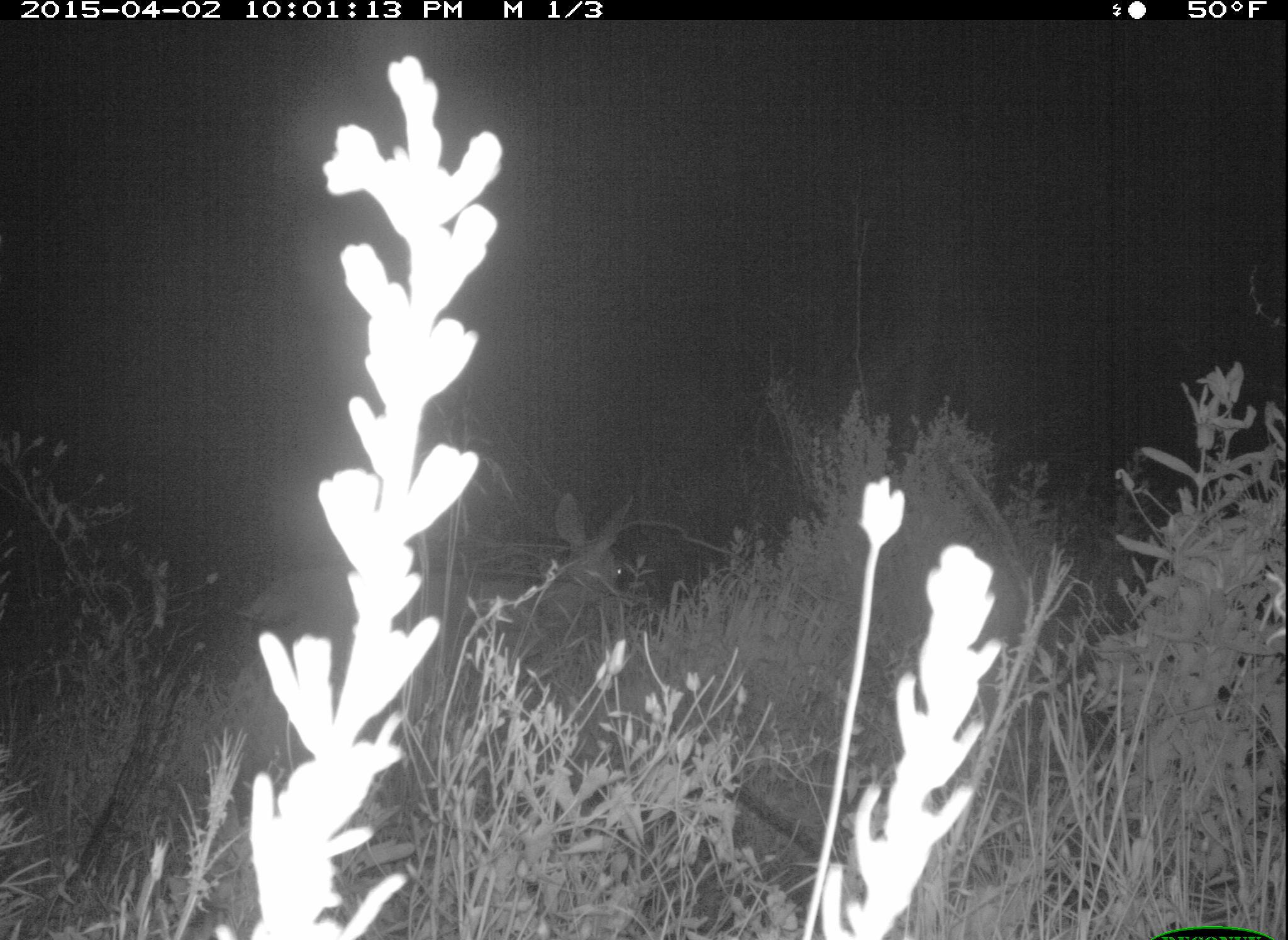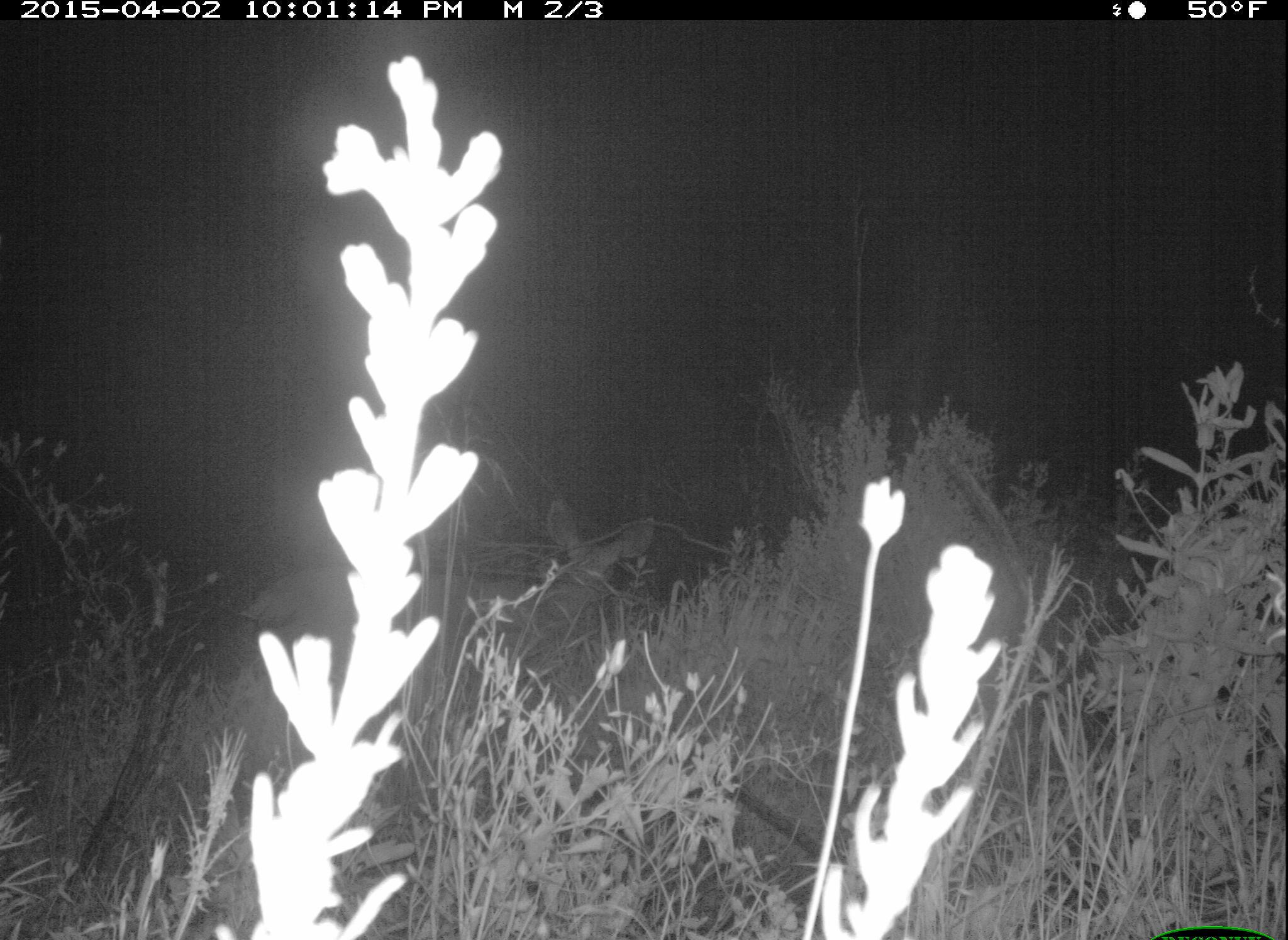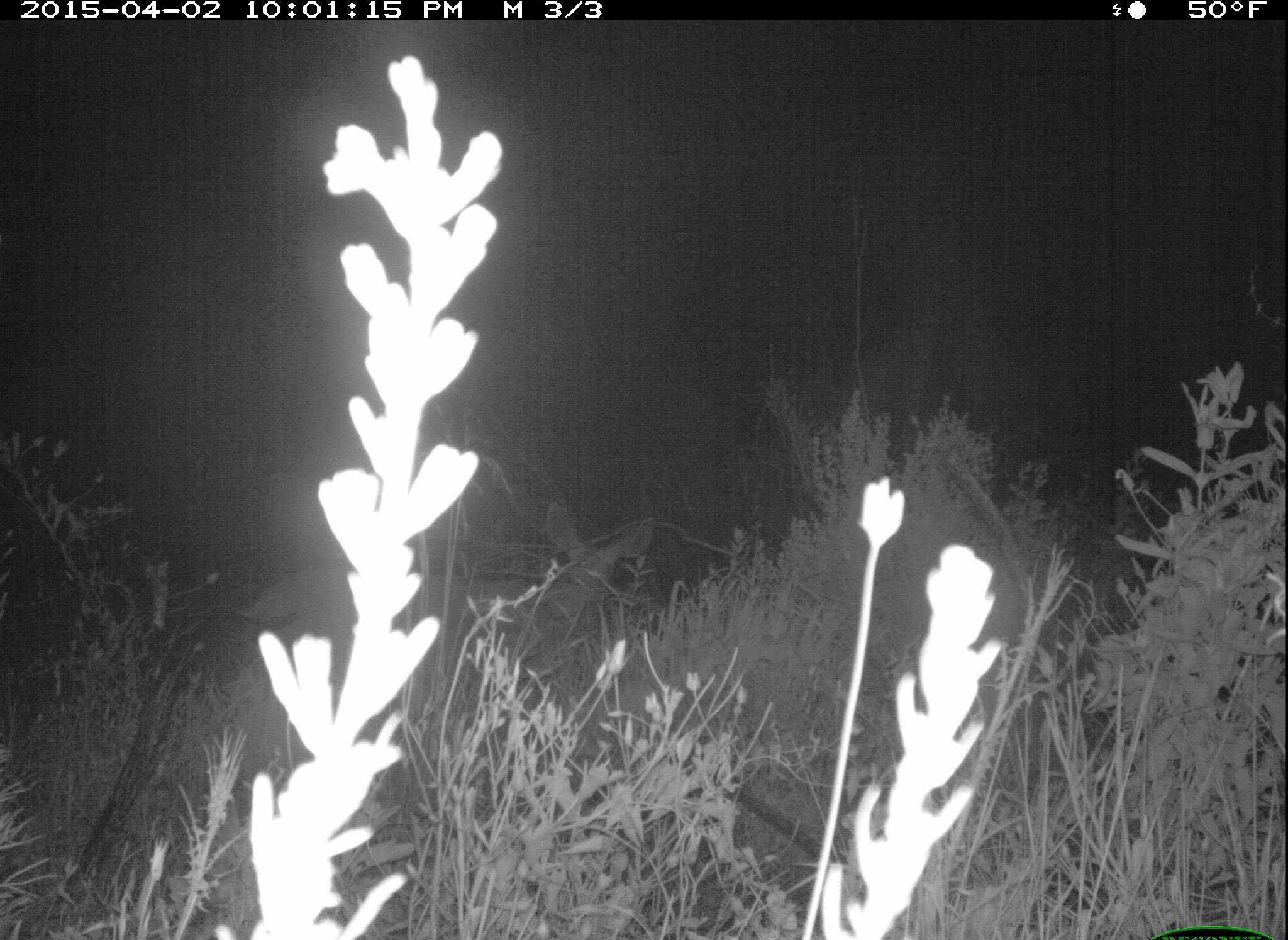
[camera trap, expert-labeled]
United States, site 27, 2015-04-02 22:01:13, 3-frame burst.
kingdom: Animalia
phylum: Chordata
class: Mammalia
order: Artiodactyla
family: Cervidae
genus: Odocoileus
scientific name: Odocoileus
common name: deer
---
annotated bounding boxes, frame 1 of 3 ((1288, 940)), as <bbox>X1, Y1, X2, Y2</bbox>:
deer: <bbox>230, 491, 636, 725</bbox>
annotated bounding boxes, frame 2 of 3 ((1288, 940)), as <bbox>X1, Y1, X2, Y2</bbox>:
deer: <bbox>235, 492, 662, 761</bbox>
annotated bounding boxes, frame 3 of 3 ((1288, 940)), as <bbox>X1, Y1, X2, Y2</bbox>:
deer: <bbox>232, 499, 657, 751</bbox>